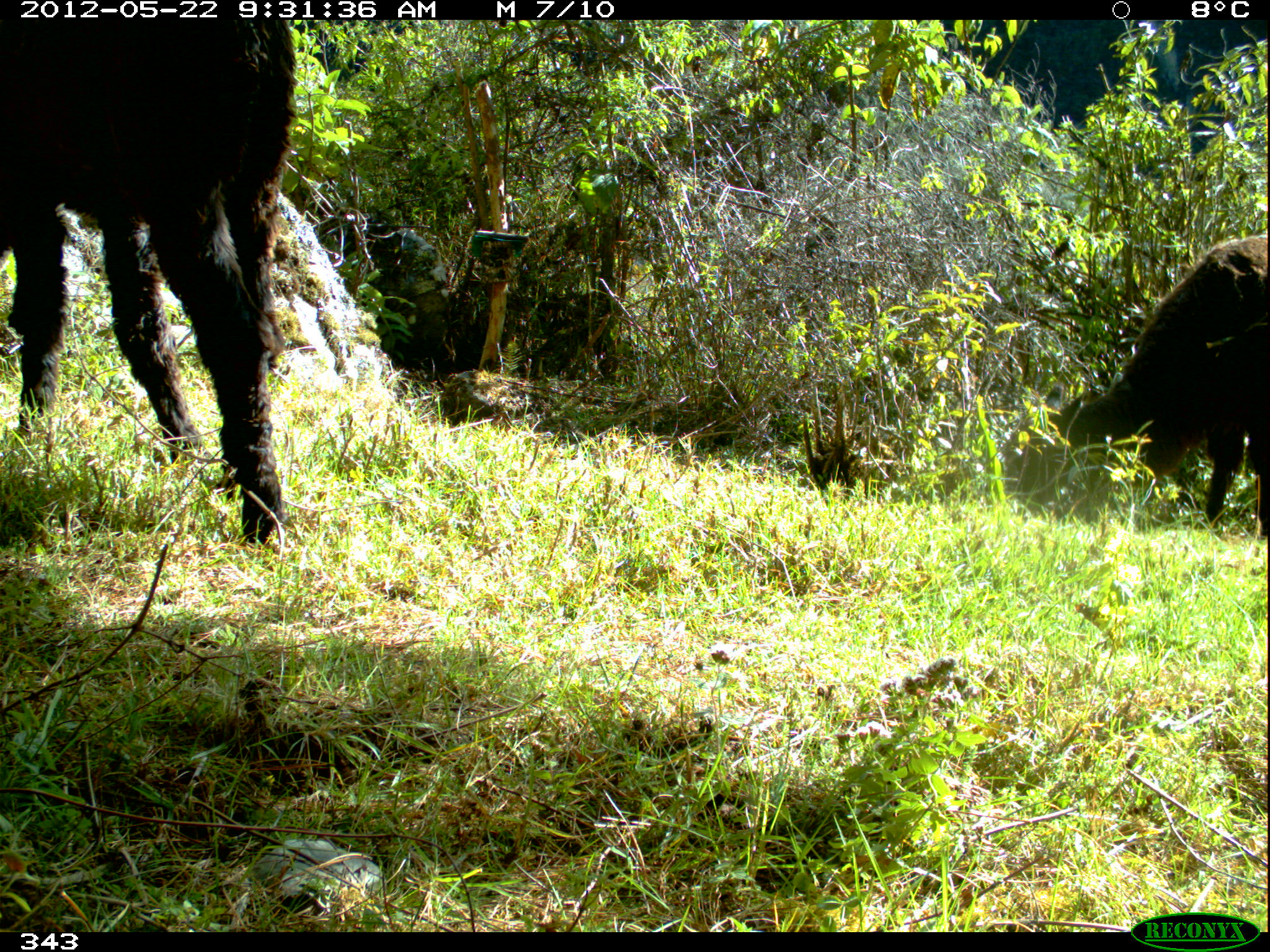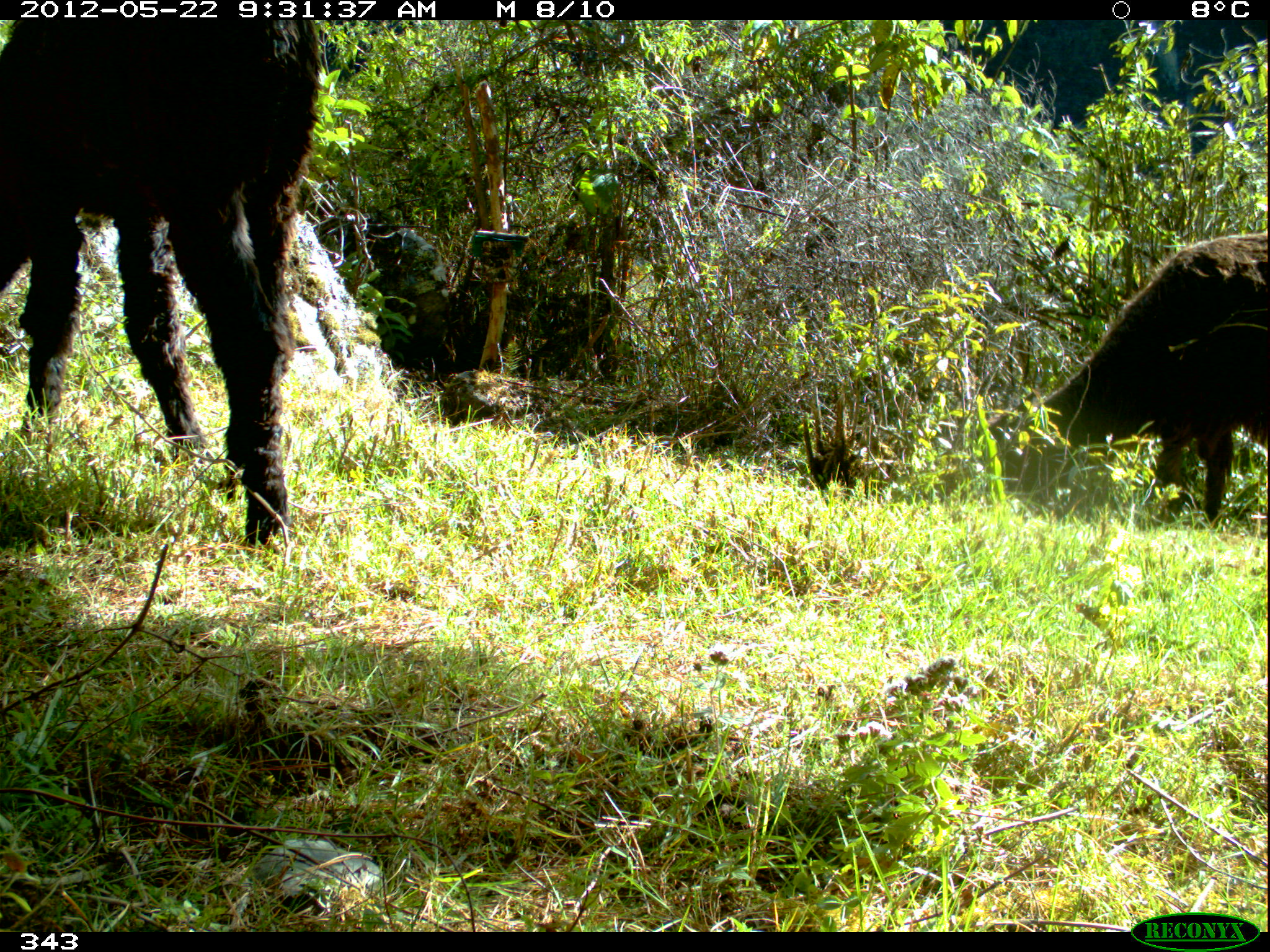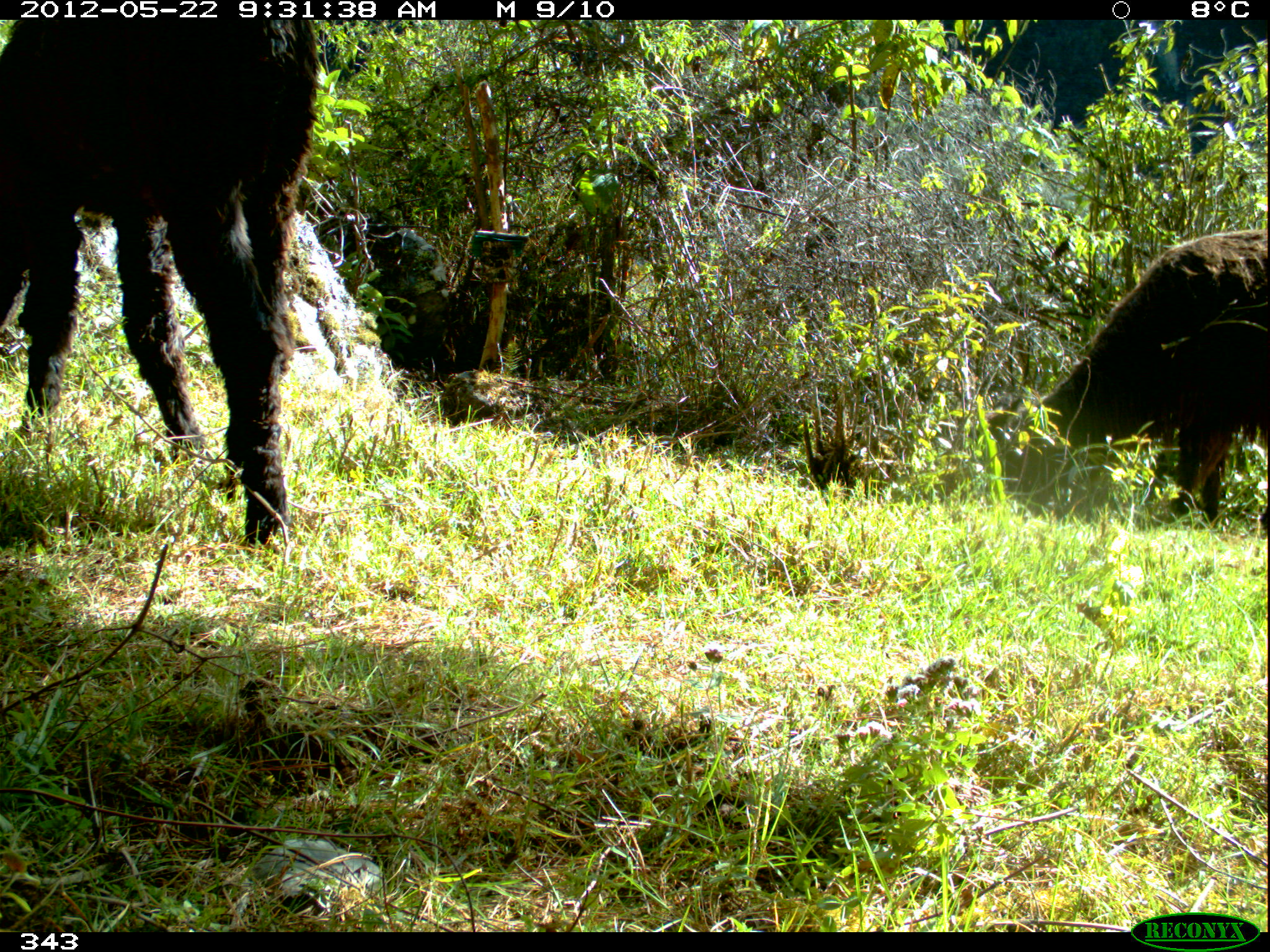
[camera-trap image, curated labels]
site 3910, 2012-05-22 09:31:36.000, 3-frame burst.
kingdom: Animalia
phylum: Chordata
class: Mammalia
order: Artiodactyla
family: Camelidae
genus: Vicugna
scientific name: Vicugna pacos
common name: alpaca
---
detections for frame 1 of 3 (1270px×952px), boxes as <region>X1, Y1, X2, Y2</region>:
vicugna pacos: <region>0, 20, 300, 544</region>; <region>1001, 234, 1270, 536</region>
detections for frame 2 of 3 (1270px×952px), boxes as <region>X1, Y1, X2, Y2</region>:
vicugna pacos: <region>0, 20, 320, 544</region>; <region>971, 231, 1267, 525</region>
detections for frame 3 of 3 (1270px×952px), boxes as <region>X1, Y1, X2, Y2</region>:
vicugna pacos: <region>0, 19, 317, 547</region>; <region>990, 229, 1267, 528</region>